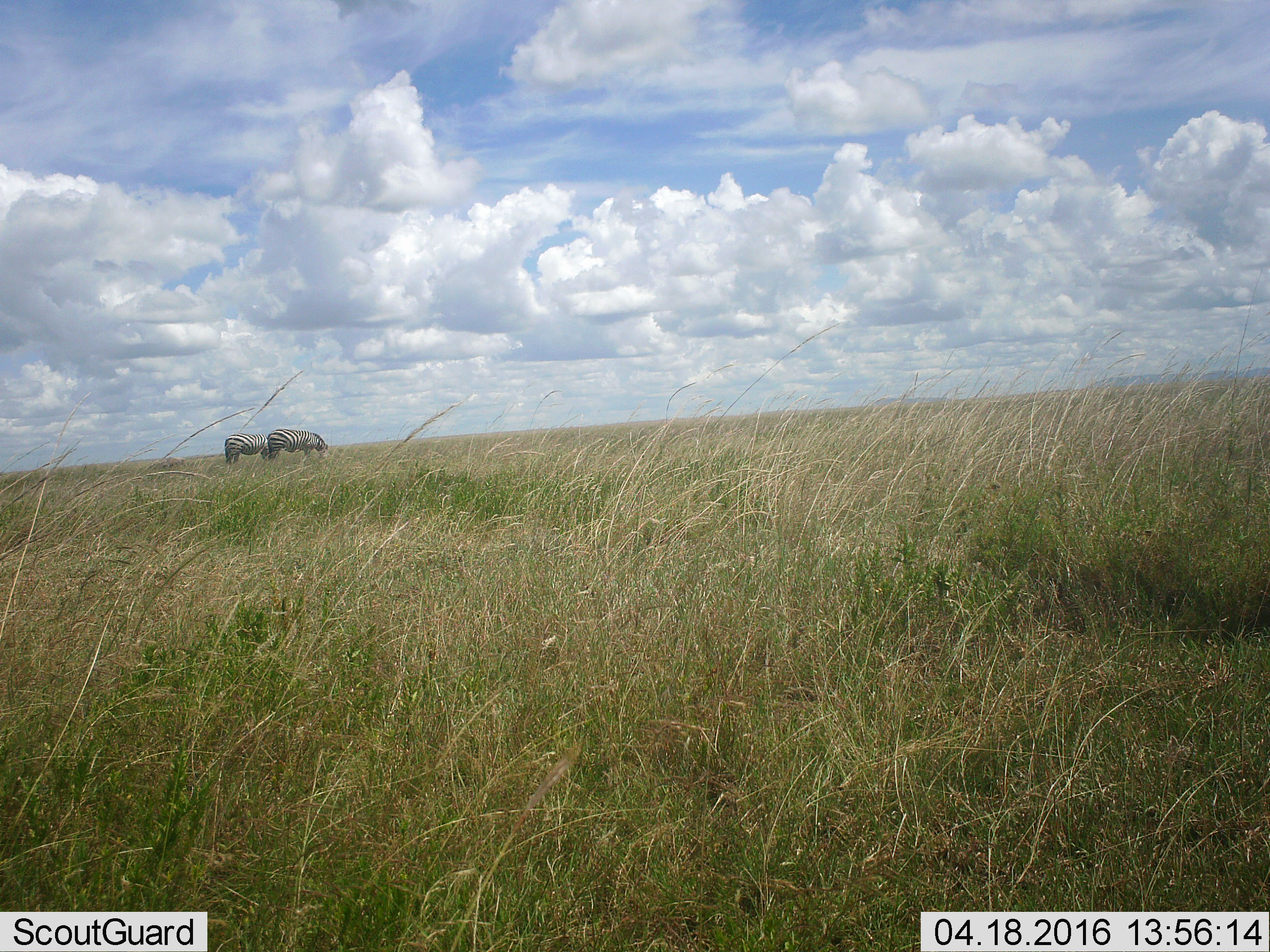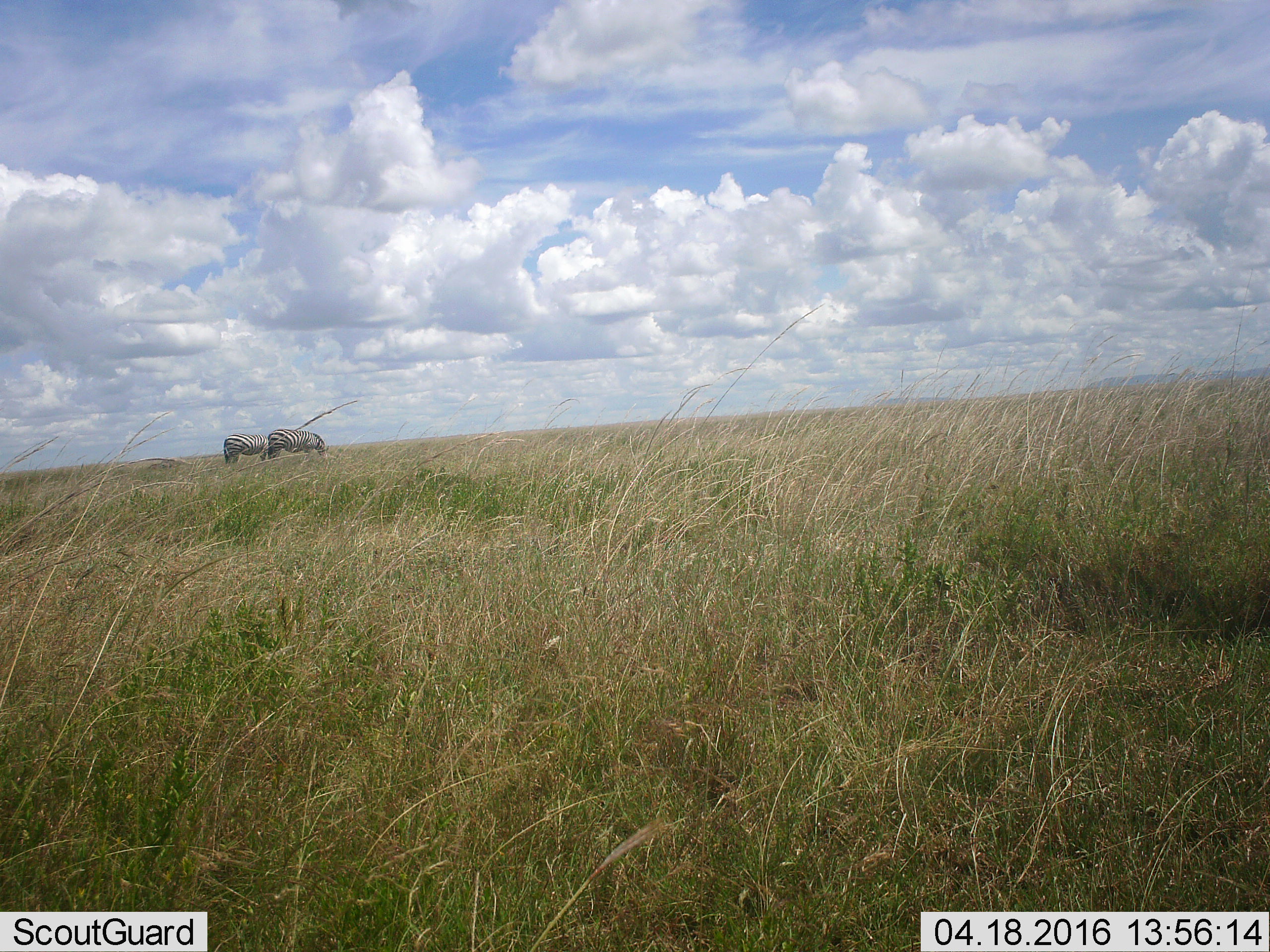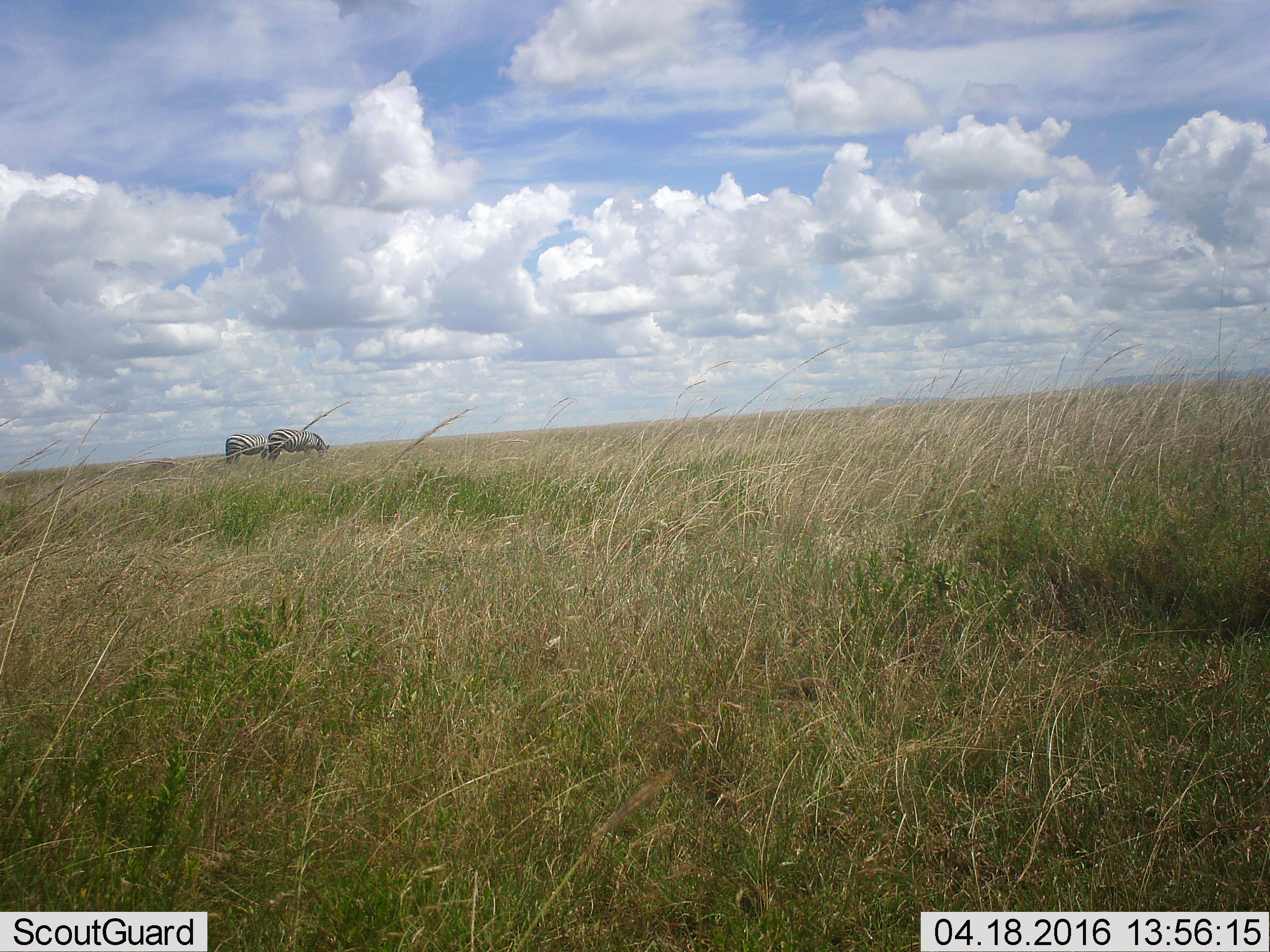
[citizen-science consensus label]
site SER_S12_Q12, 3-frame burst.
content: unidentified animal